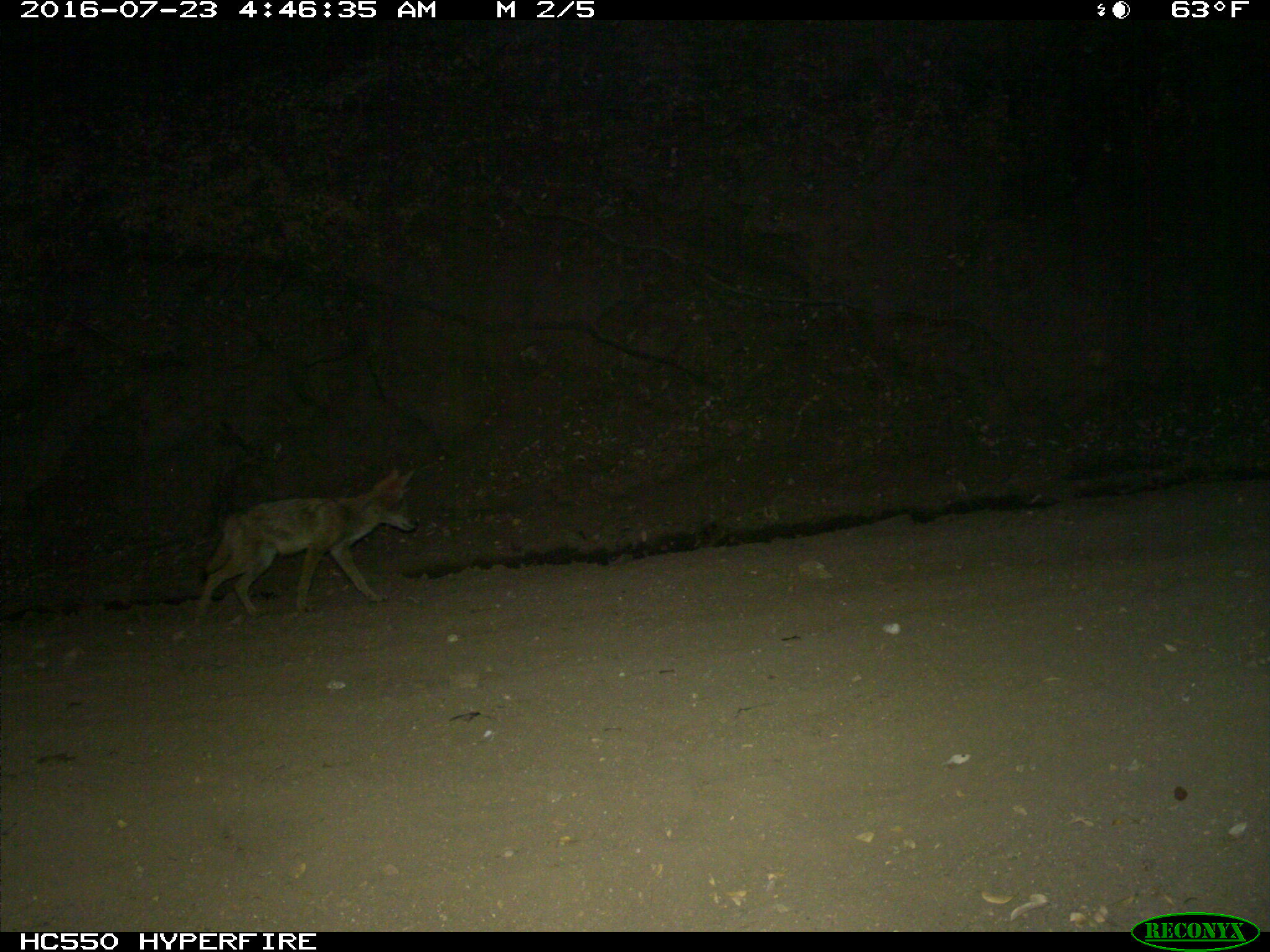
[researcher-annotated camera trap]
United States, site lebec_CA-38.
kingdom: Animalia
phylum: Chordata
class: Mammalia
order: Carnivora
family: Canidae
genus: Canis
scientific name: Canis latrans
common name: coyote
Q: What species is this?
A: Canis latrans (coyote).